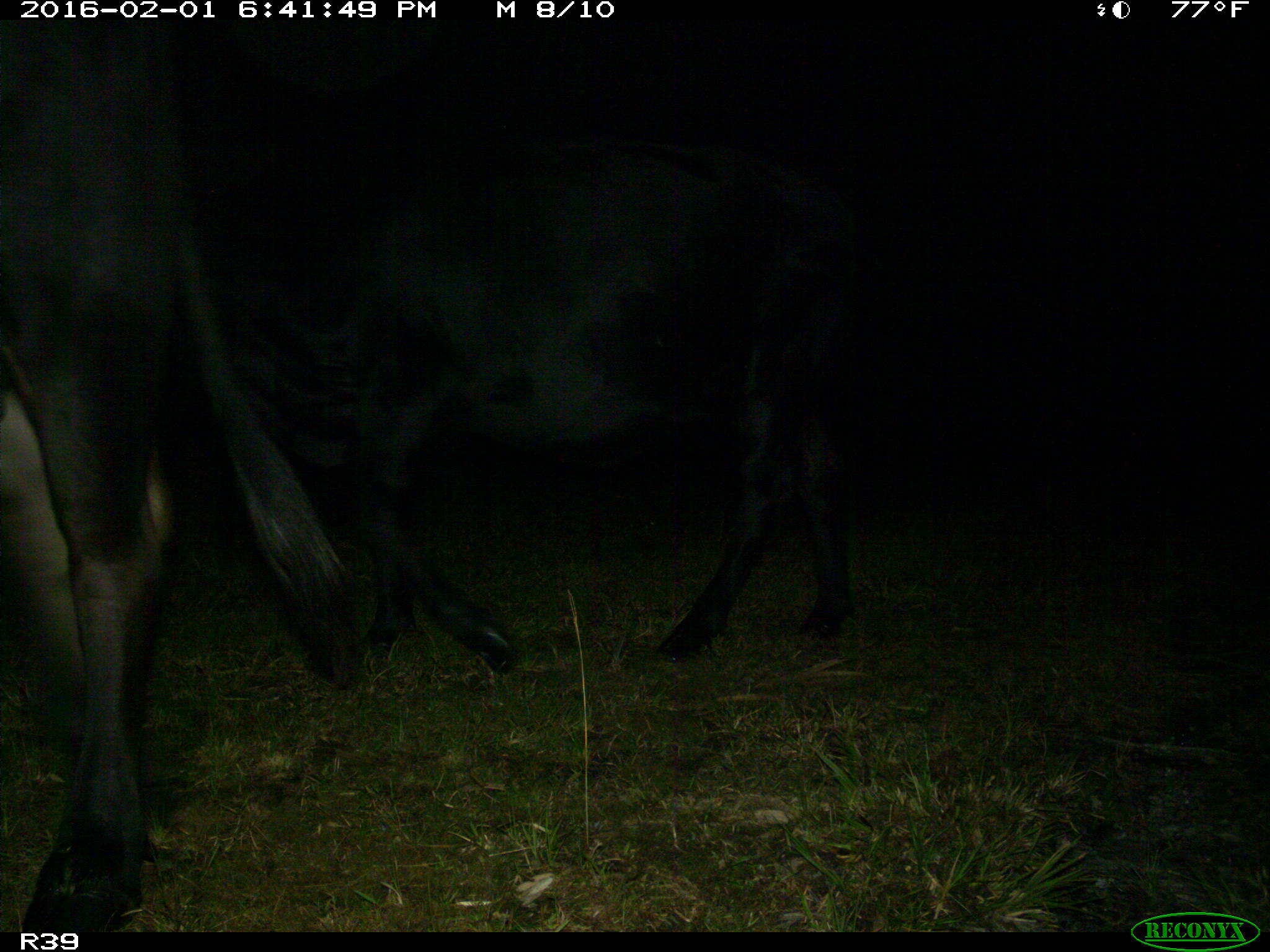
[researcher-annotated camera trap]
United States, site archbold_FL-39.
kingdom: Animalia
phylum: Chordata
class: Mammalia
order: Artiodactyla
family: Bovidae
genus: Bos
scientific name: Bos taurus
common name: domestic cow